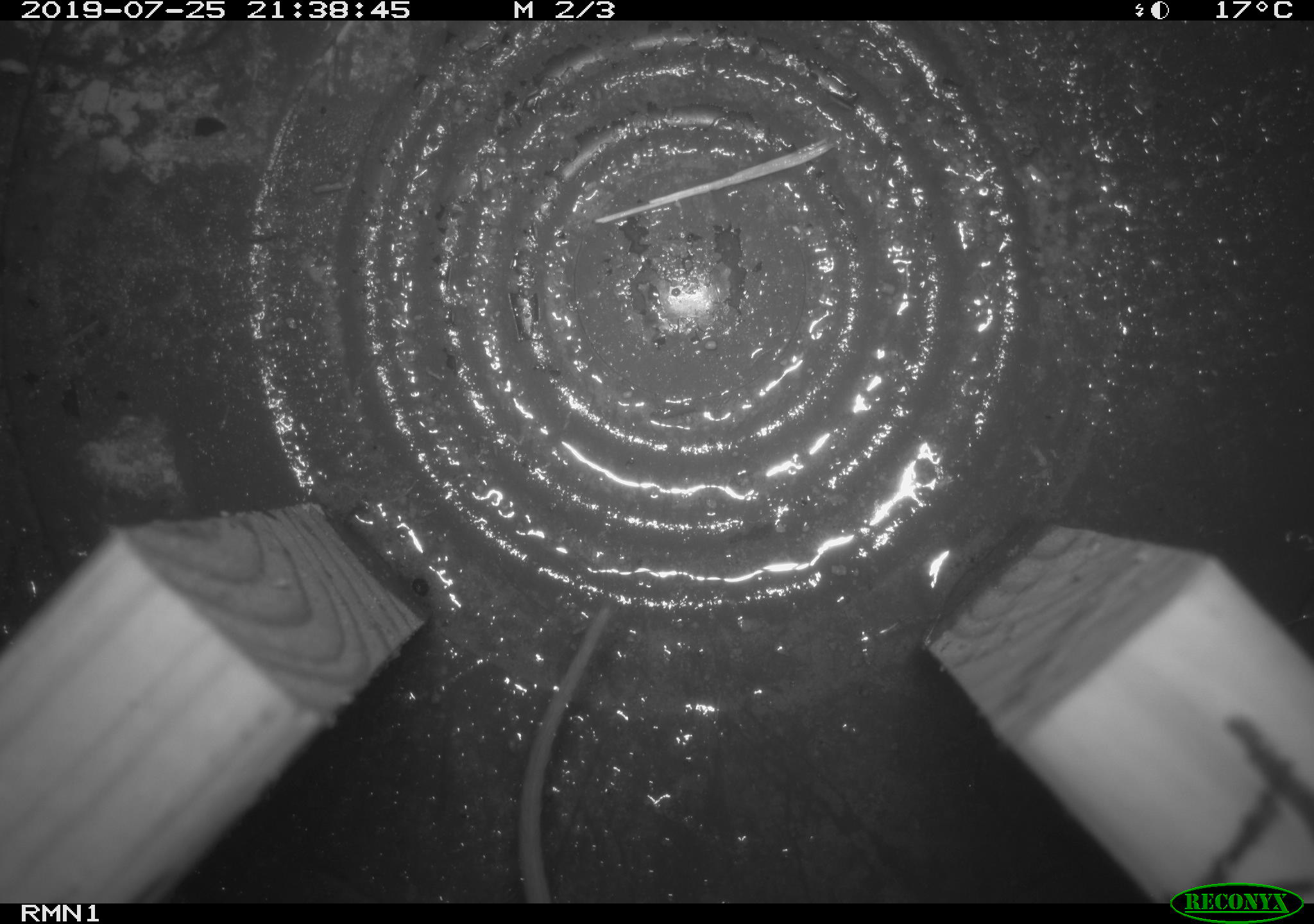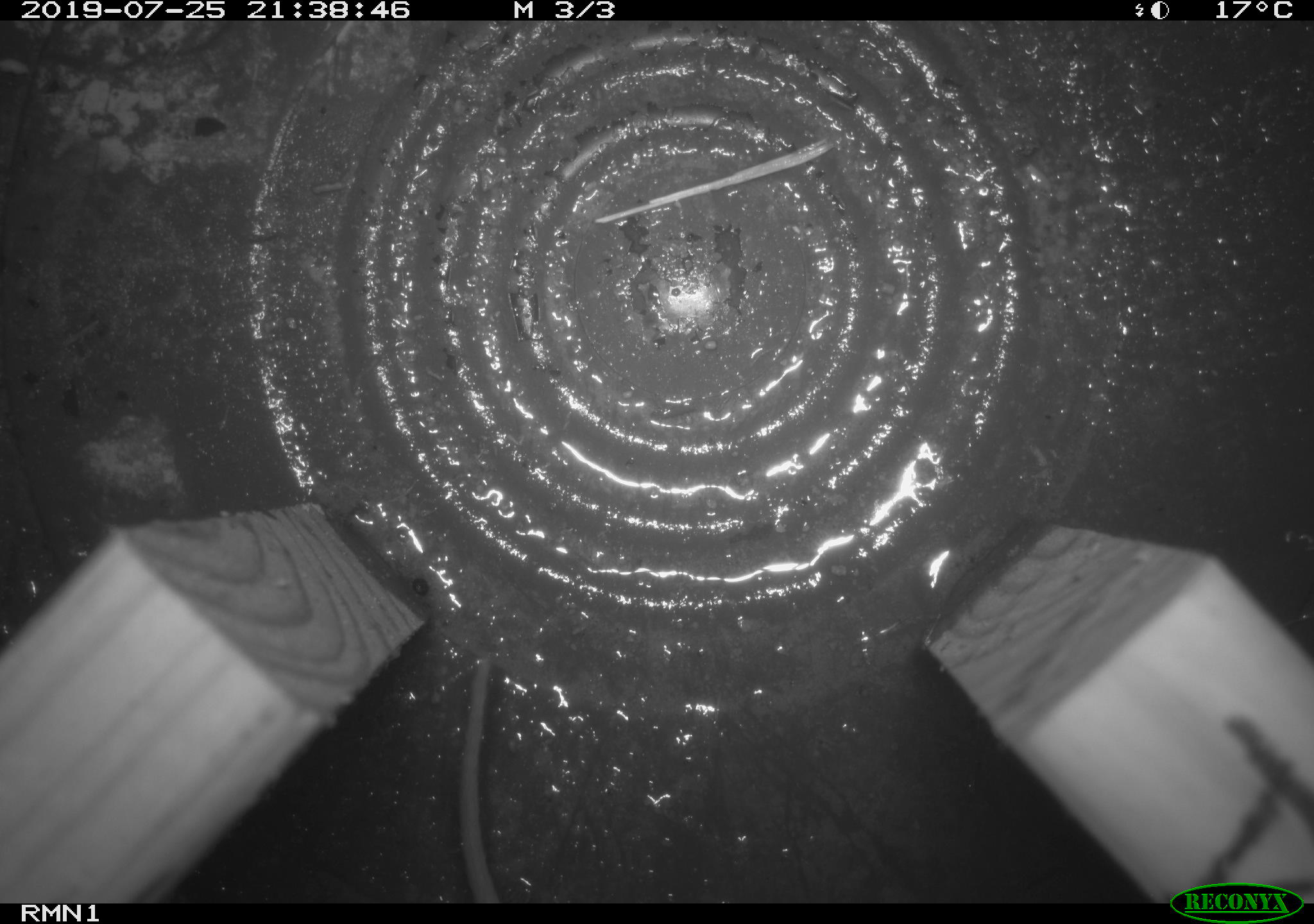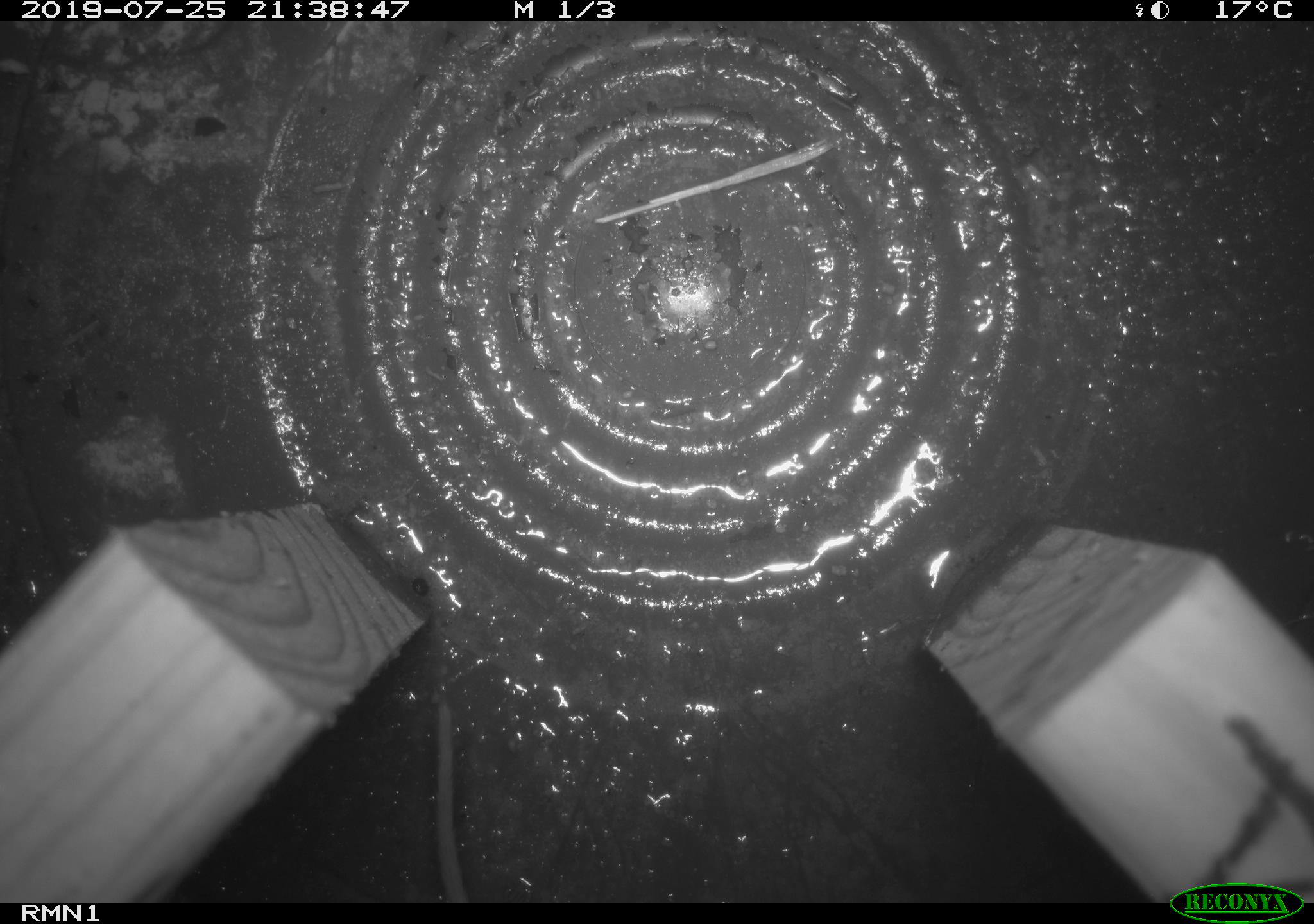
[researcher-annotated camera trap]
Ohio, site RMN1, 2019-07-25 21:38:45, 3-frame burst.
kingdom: Animalia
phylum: Chordata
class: Mammalia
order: Rodentia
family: Cricetidae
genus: Peromyscus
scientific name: Peromyscus leucopus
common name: white-footed mouse